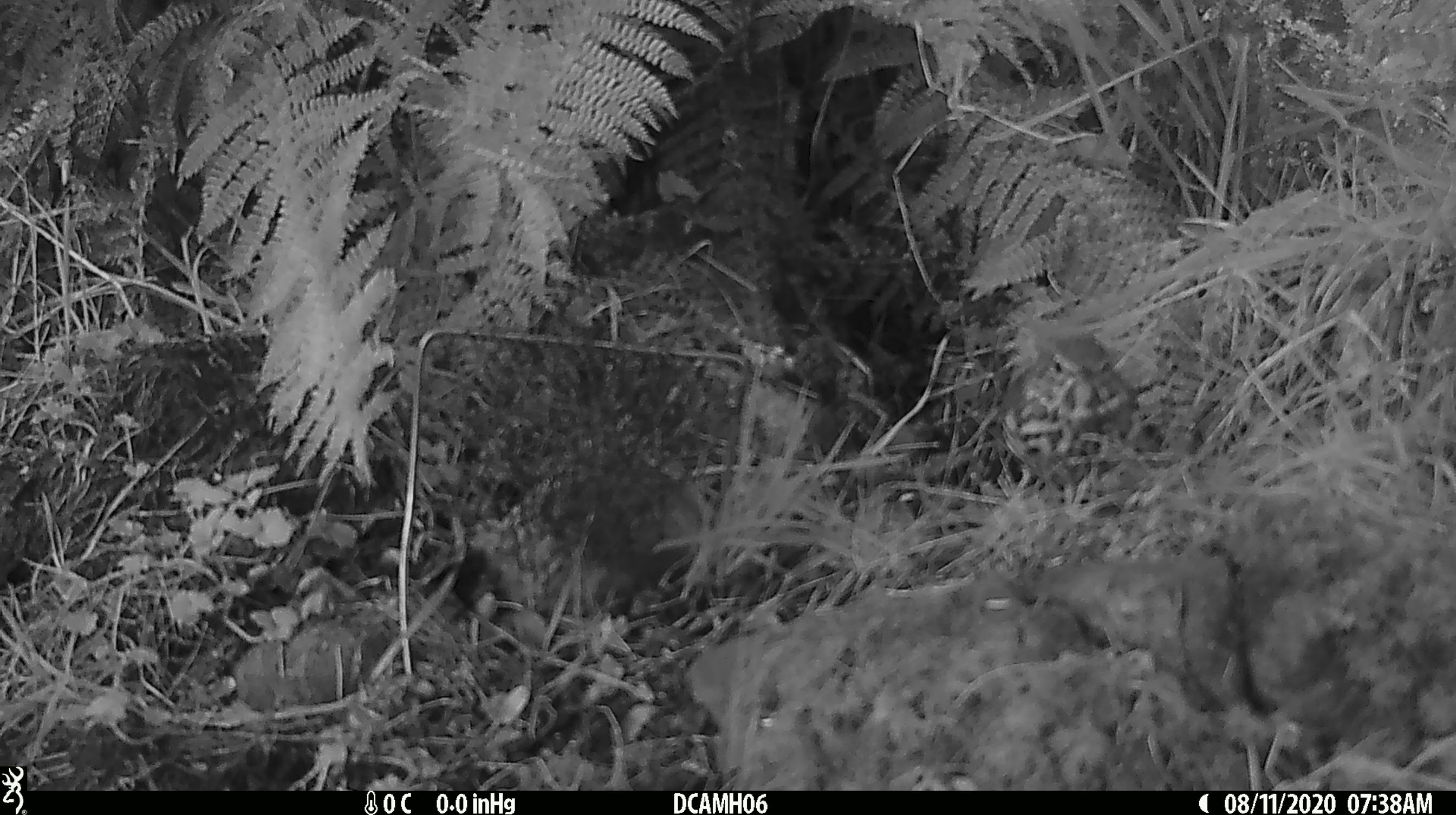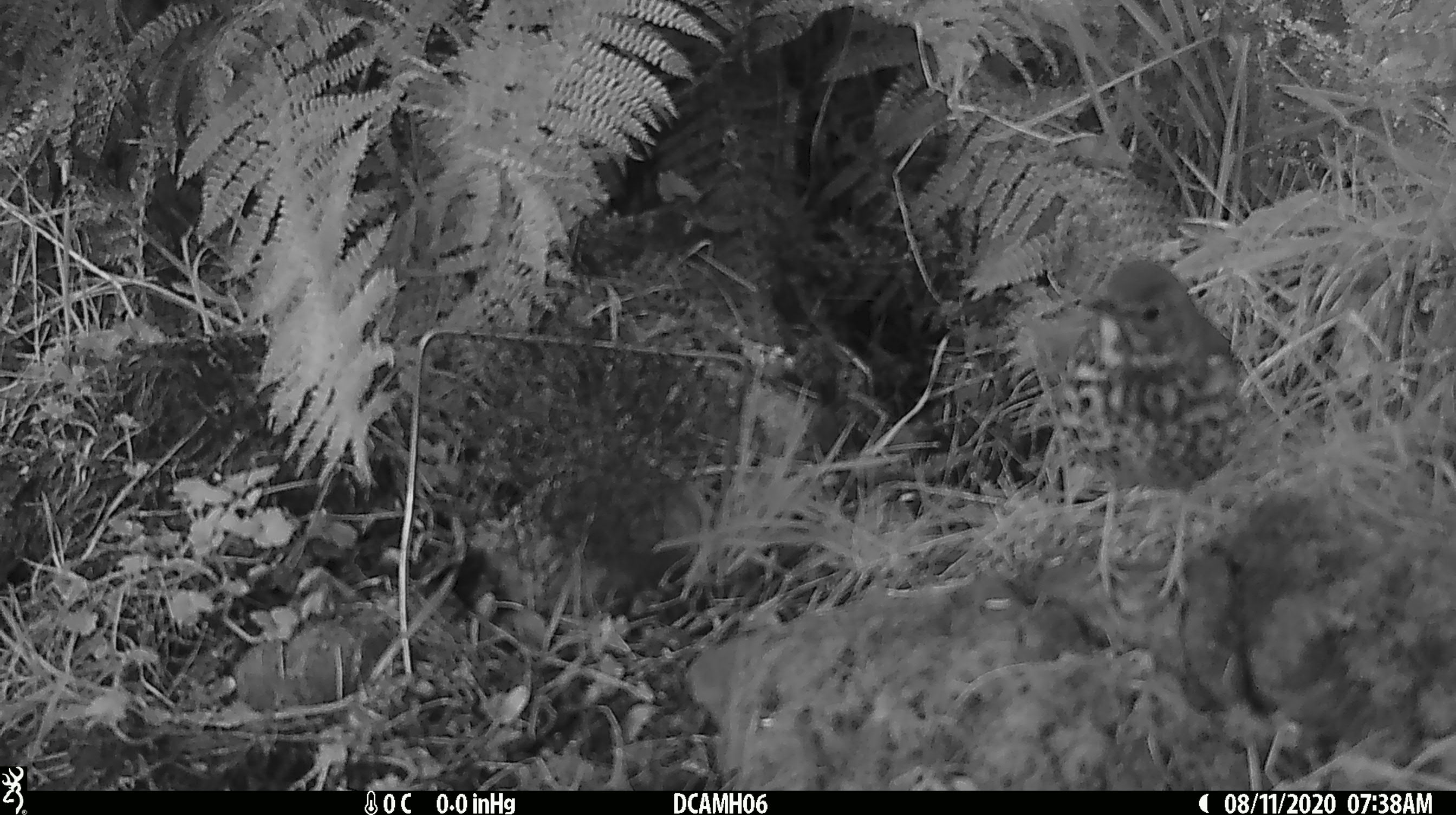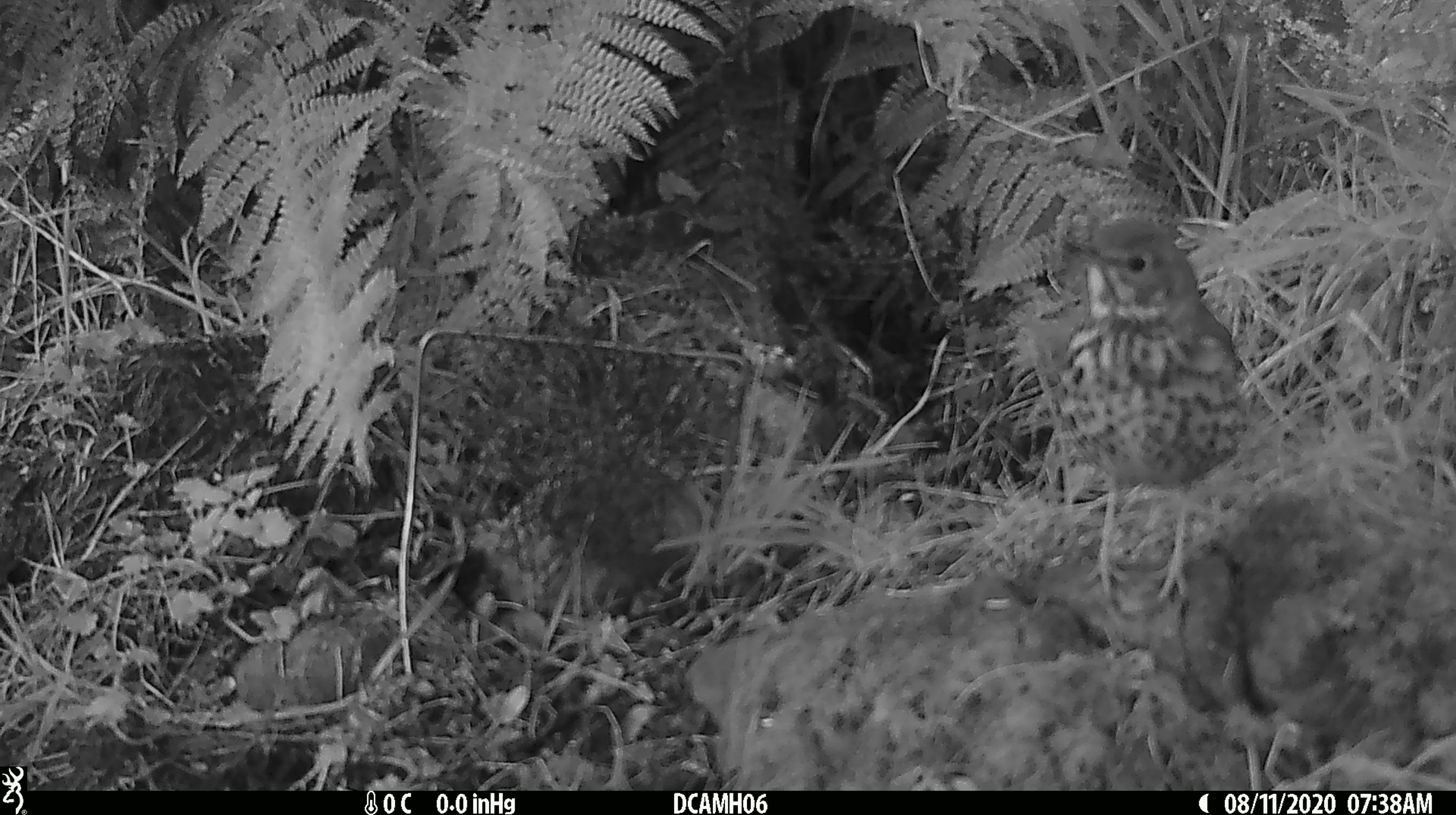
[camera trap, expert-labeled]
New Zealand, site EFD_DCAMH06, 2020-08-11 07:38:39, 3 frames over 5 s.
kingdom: Animalia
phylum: Chordata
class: Aves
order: Passeriformes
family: Turdidae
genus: Turdus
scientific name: Turdus philomelos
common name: song thrush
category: thrush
Thrush (song thrush) (Turdus philomelos).